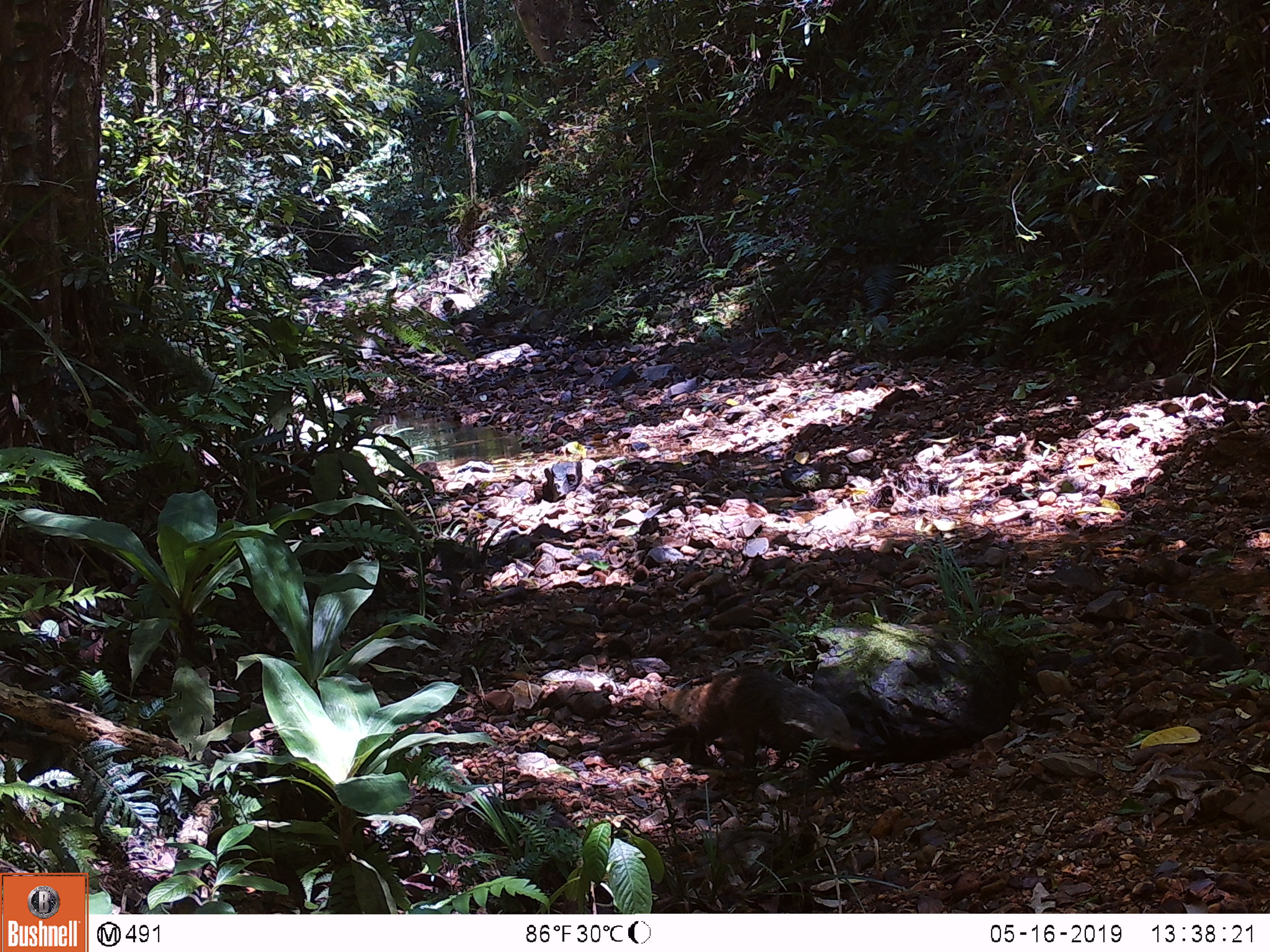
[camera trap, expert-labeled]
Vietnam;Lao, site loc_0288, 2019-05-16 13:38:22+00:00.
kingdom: Animalia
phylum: Chordata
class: Mammalia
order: Carnivora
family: Herpestidae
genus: Urva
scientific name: Urva urva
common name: crab-eating mongoose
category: crab eating mongoose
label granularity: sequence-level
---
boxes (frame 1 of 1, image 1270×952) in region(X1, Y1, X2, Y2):
crab eating mongoose: region(659, 662, 860, 786)